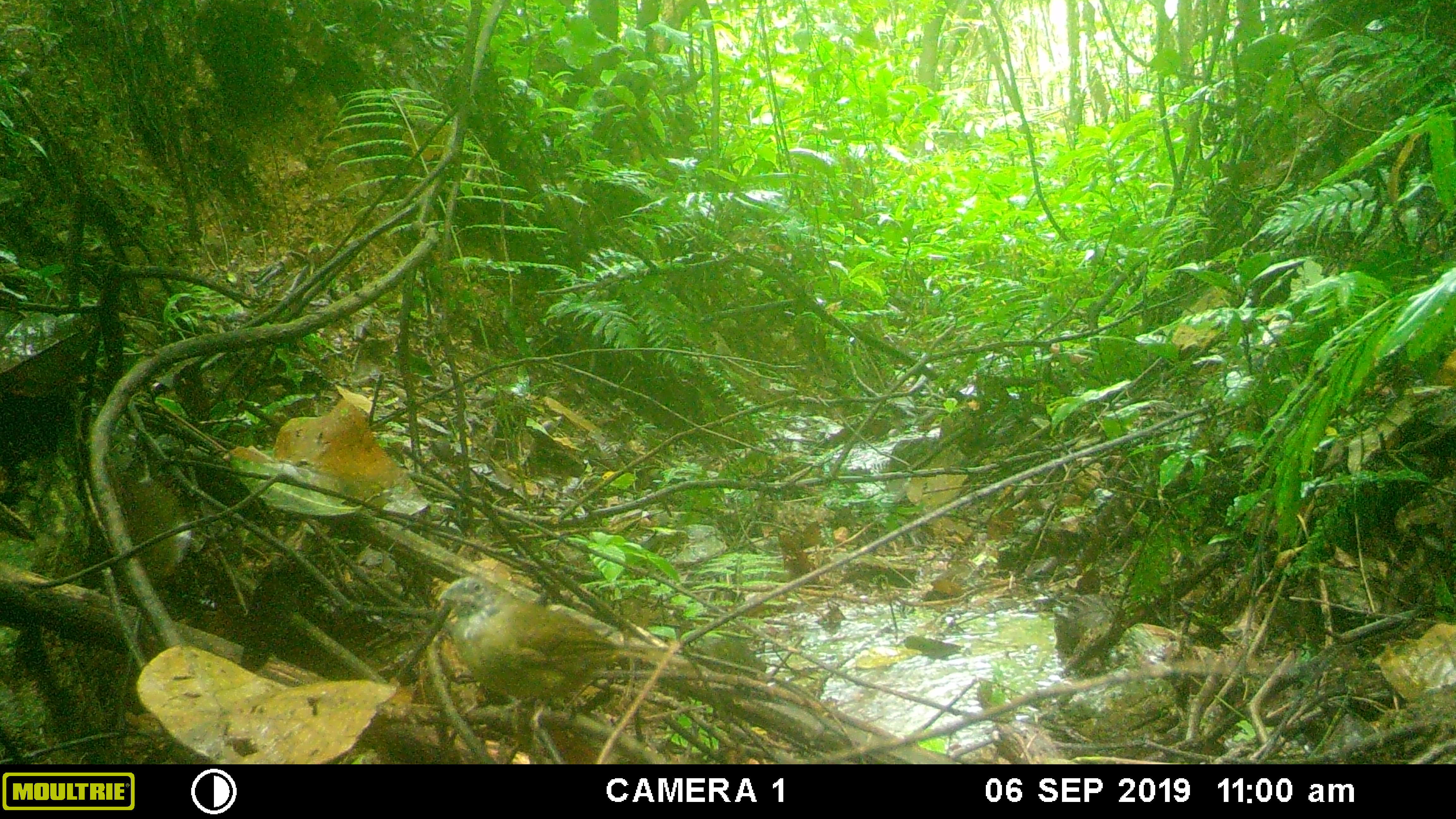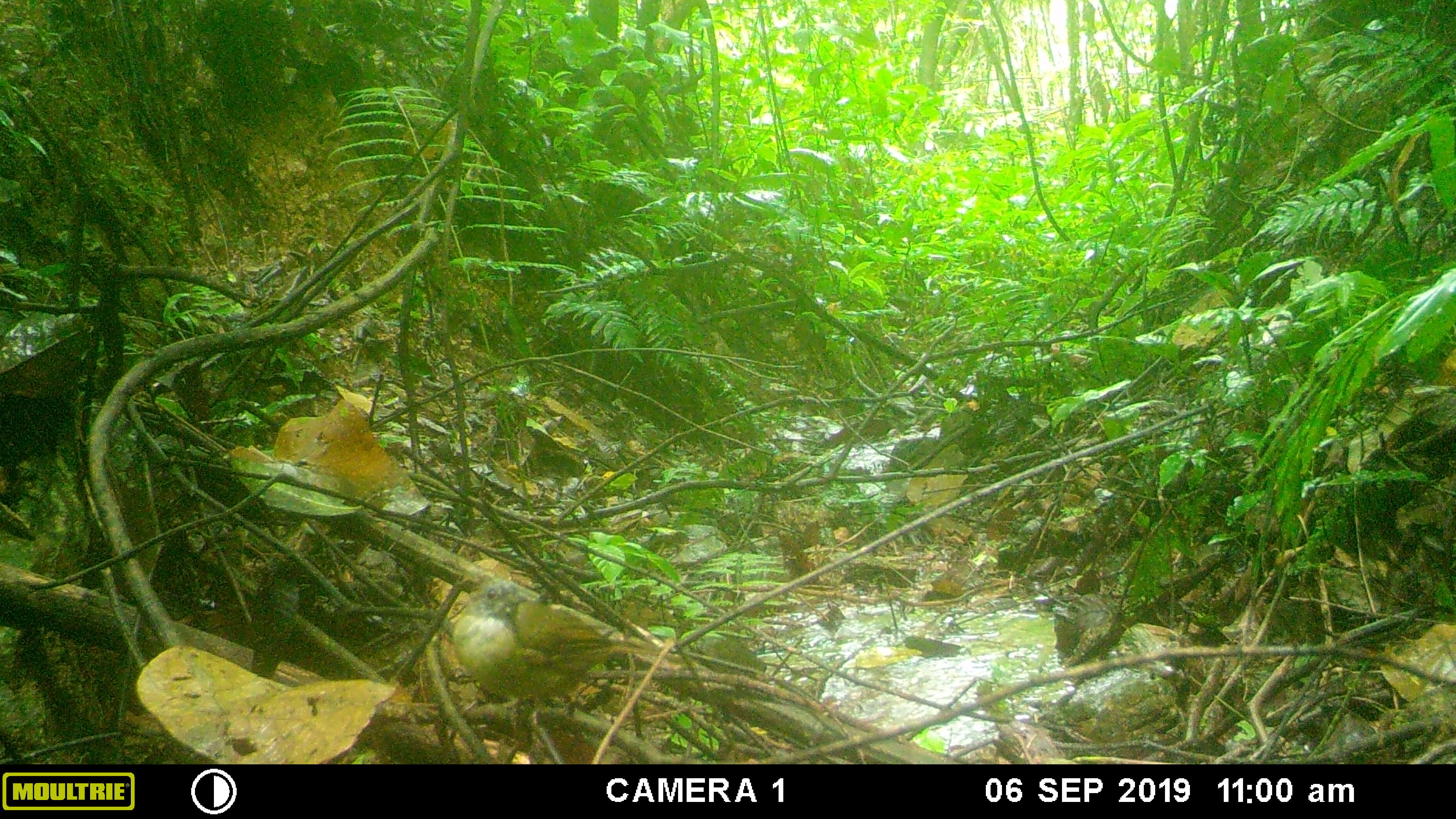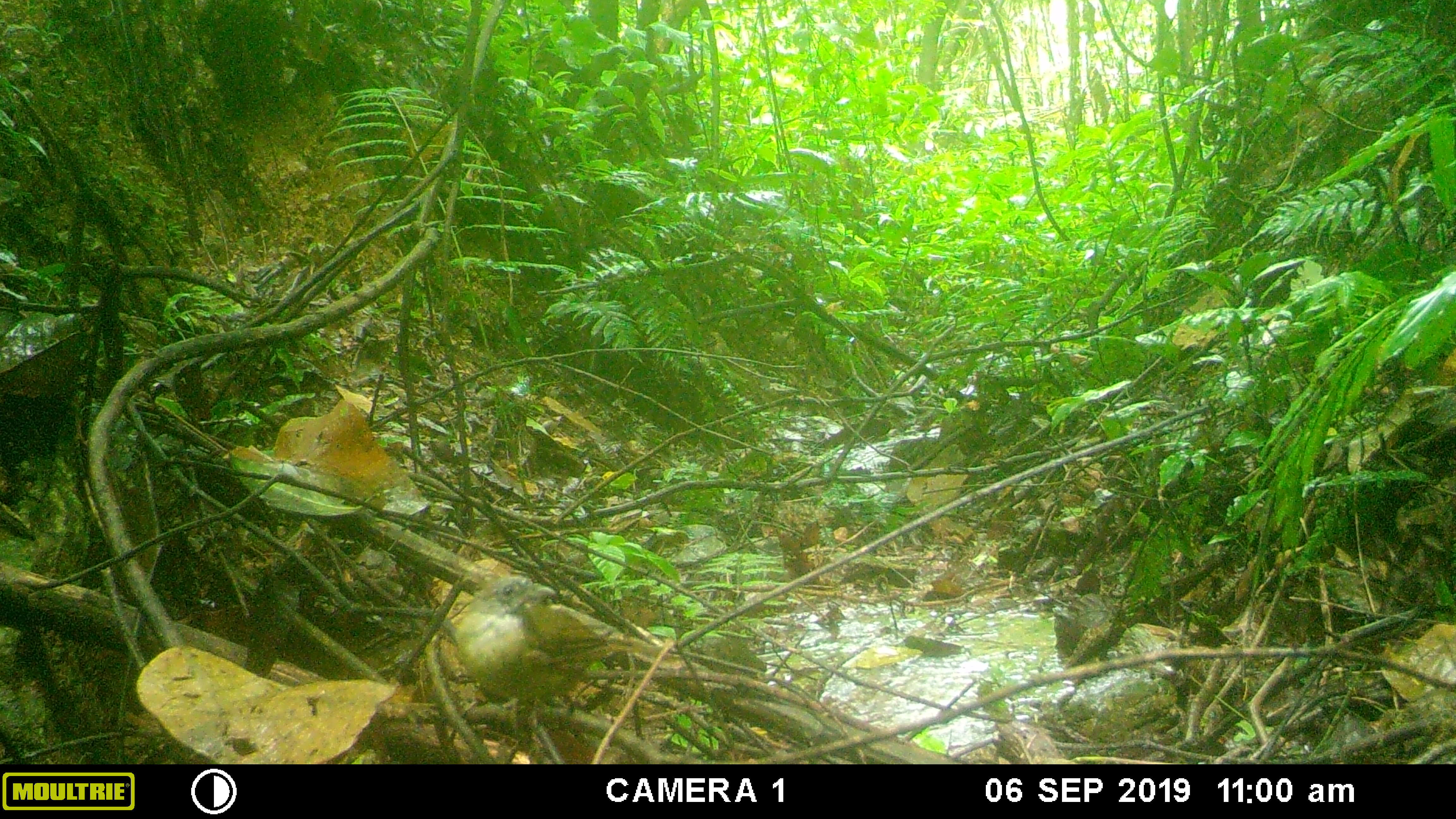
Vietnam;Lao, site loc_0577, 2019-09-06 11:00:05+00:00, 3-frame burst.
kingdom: Animalia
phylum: Chordata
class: Aves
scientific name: Aves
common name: bird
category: unidentified bird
Unidentified bird (bird) (Aves). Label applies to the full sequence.